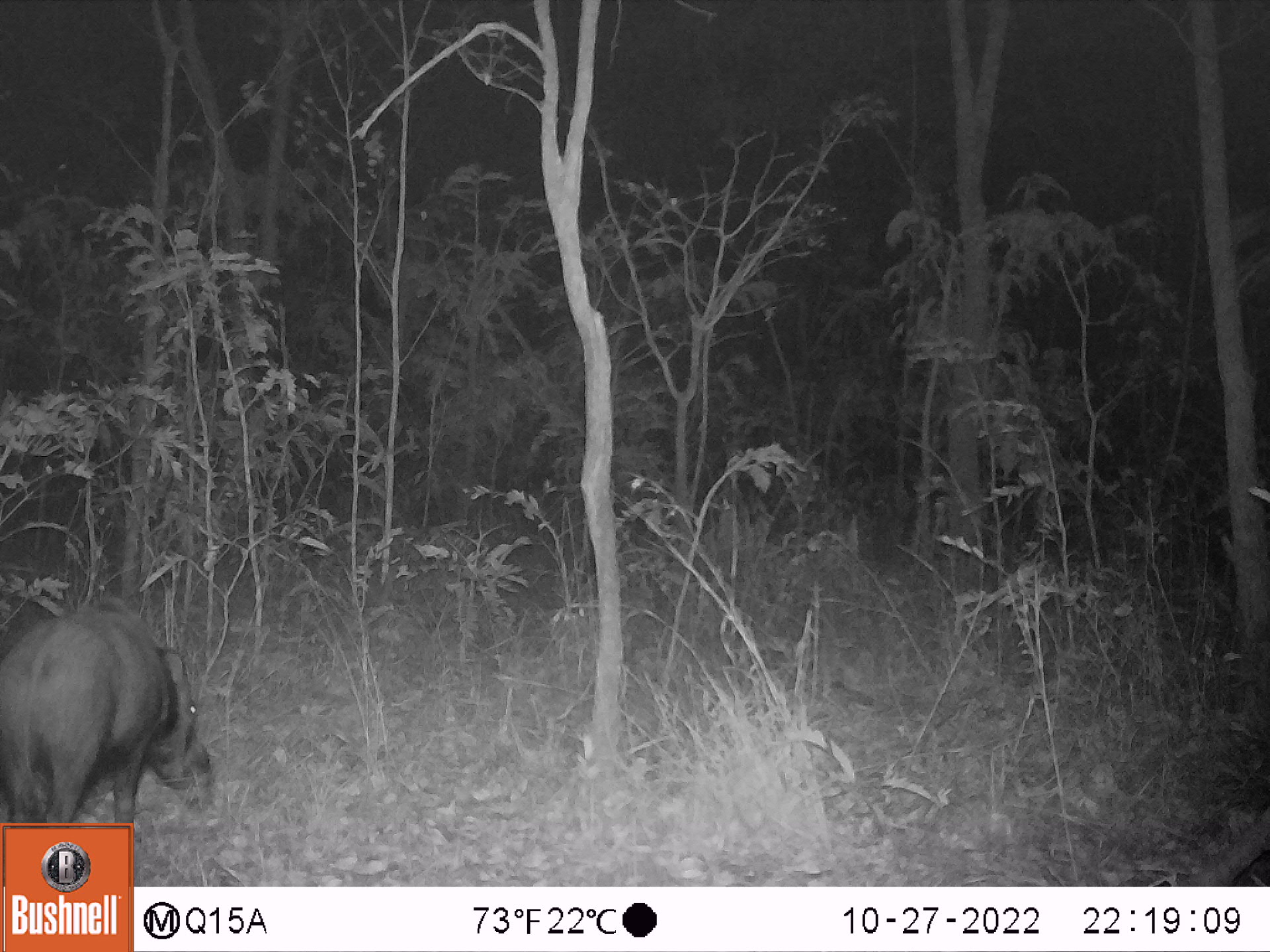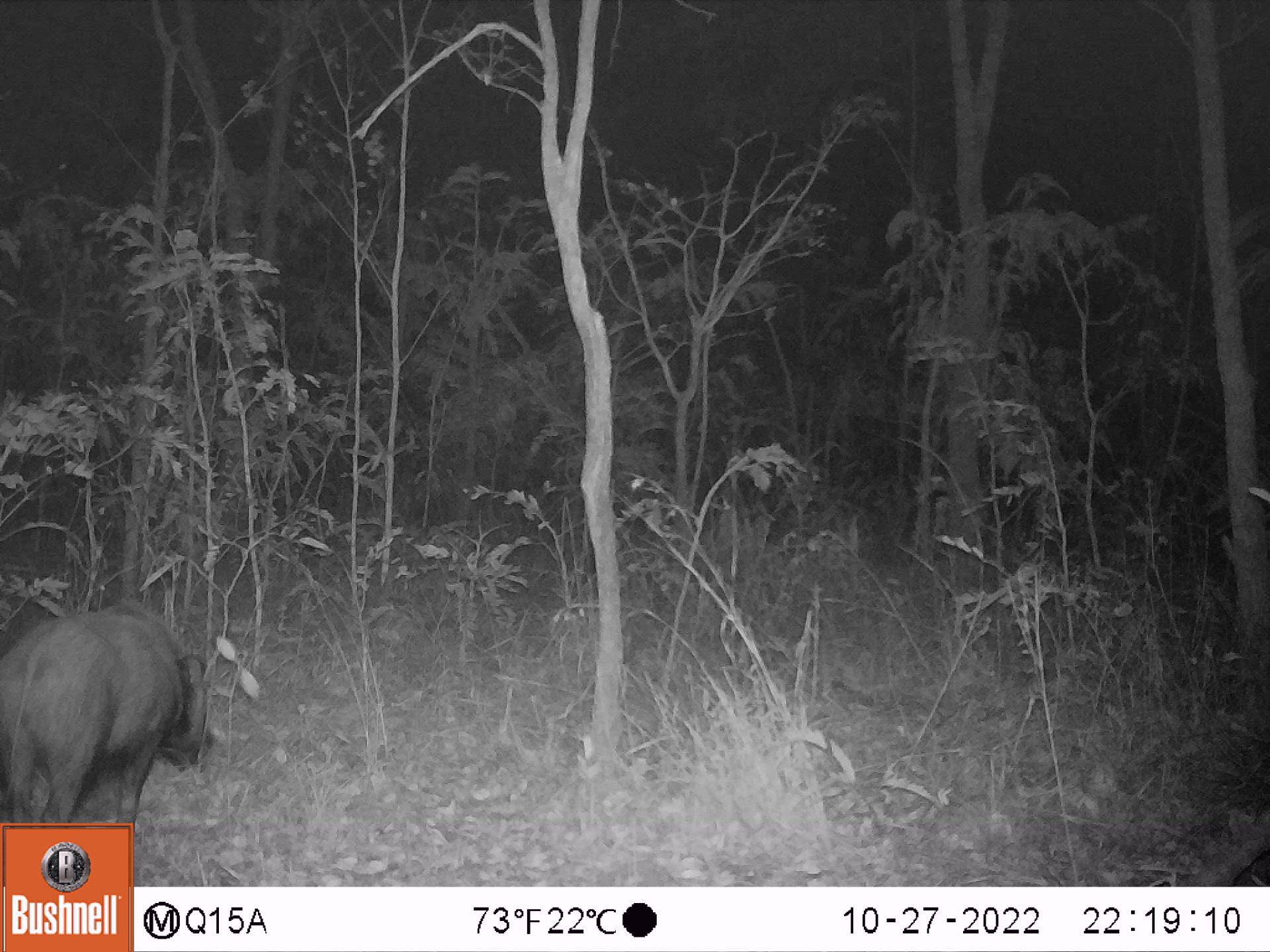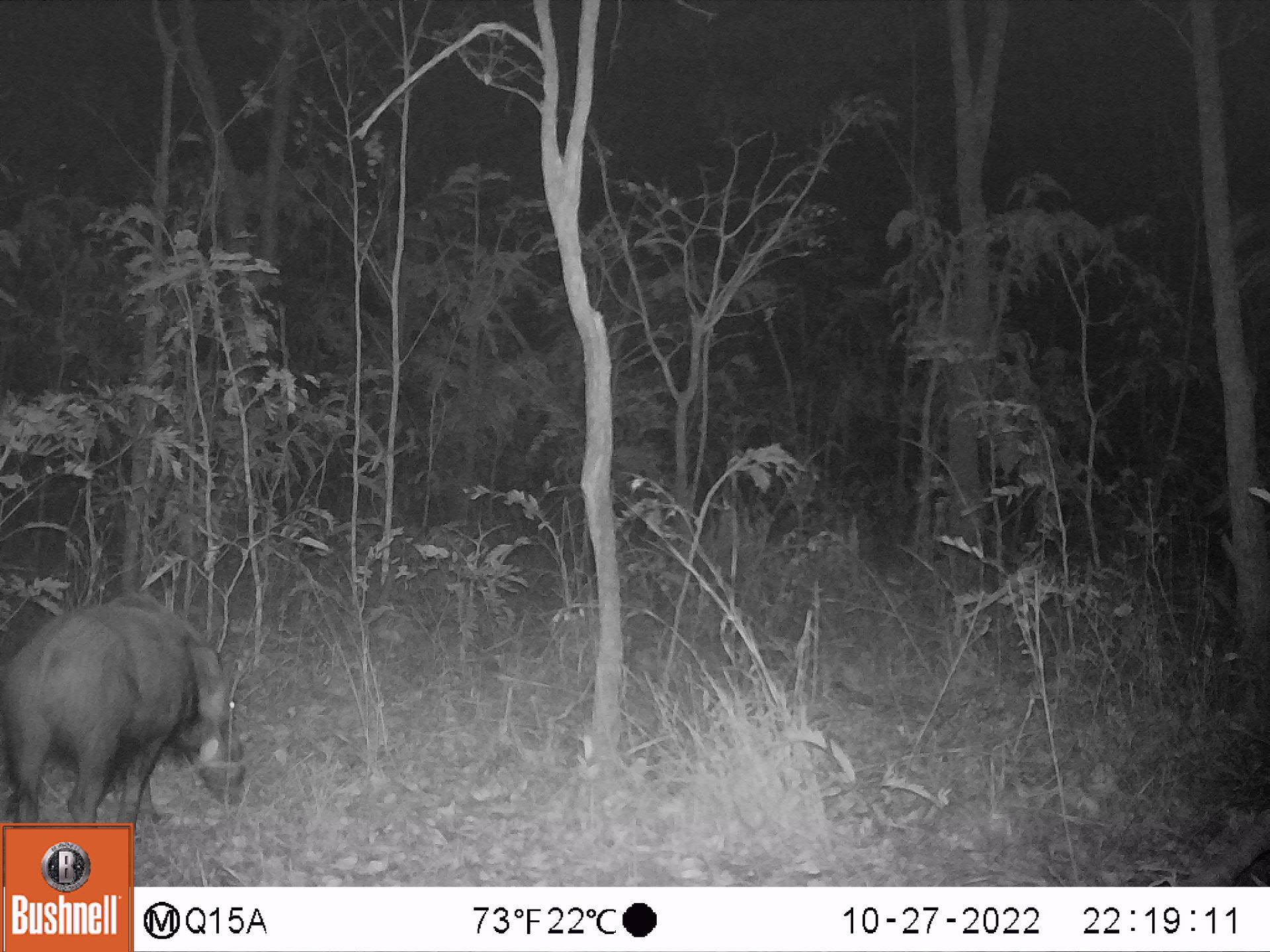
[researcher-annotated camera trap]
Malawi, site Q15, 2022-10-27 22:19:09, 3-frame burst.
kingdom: Animalia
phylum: Chordata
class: Mammalia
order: Artiodactyla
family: Suidae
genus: Potamochoerus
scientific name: Potamochoerus larvatus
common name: bushpig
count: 1